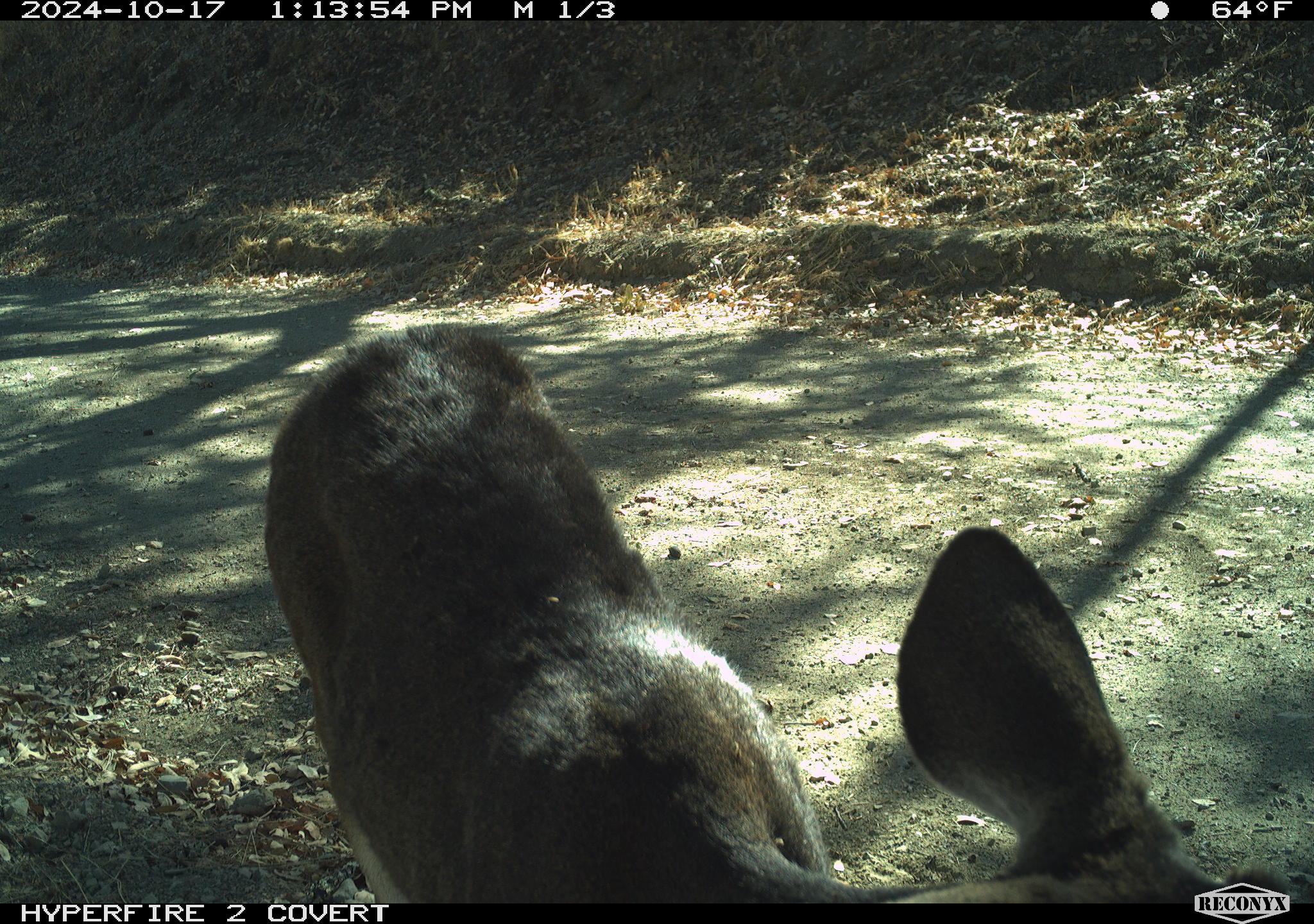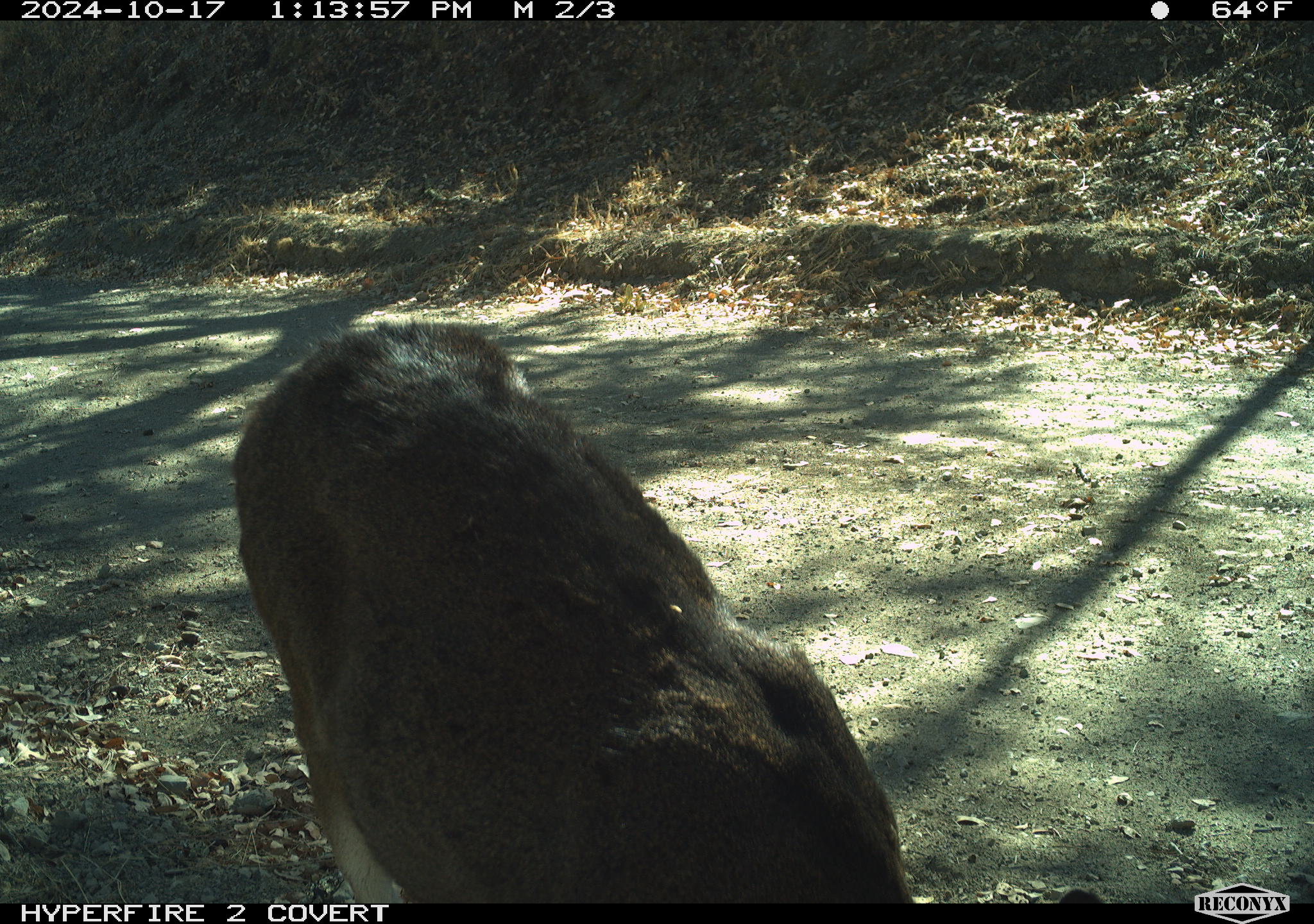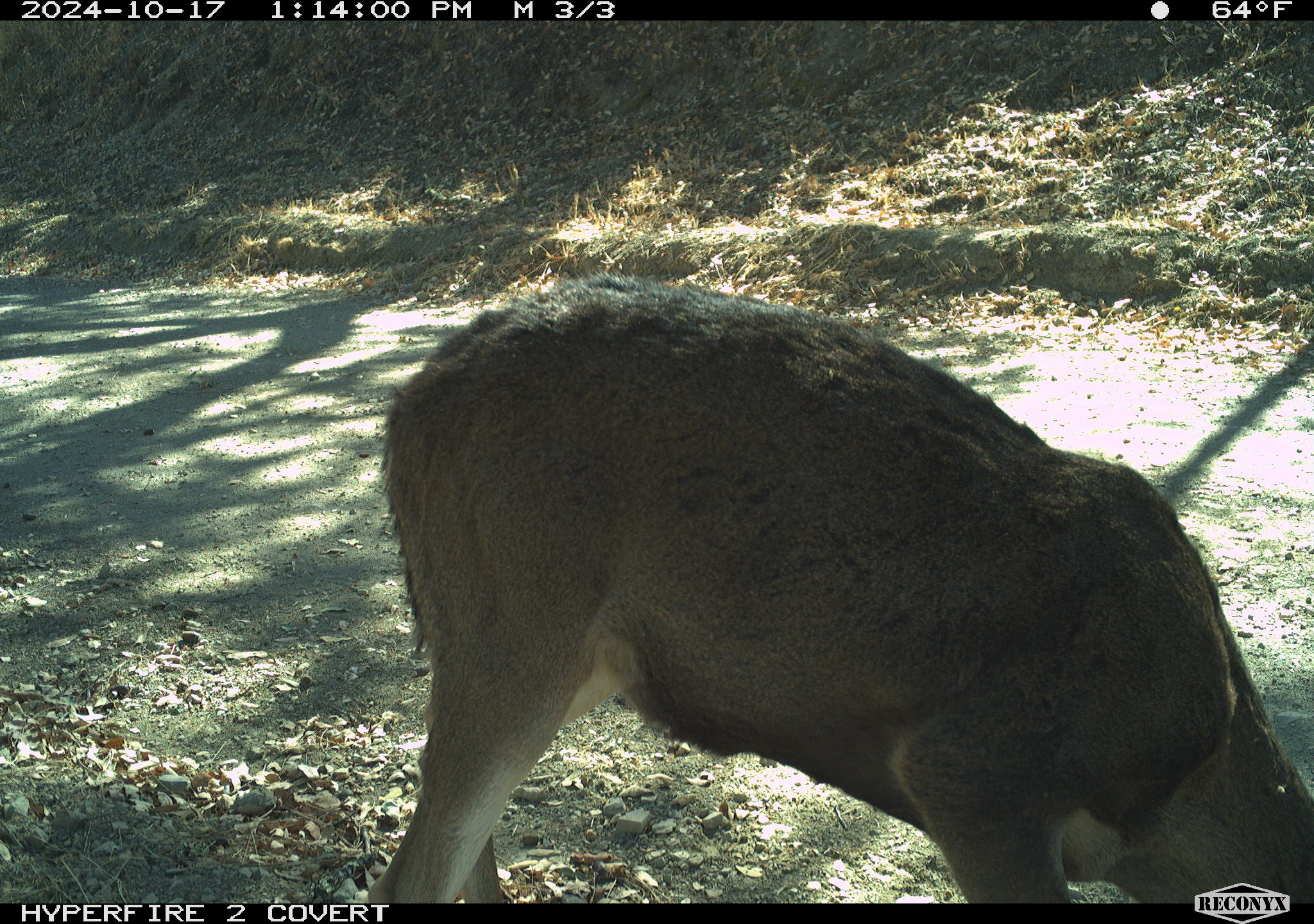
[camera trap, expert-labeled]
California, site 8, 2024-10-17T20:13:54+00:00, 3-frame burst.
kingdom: Animalia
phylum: Chordata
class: Mammalia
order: Artiodactyla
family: Cervidae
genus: Odocoileus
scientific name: Odocoileus hemionus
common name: mule deer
Mule deer (Odocoileus hemionus).